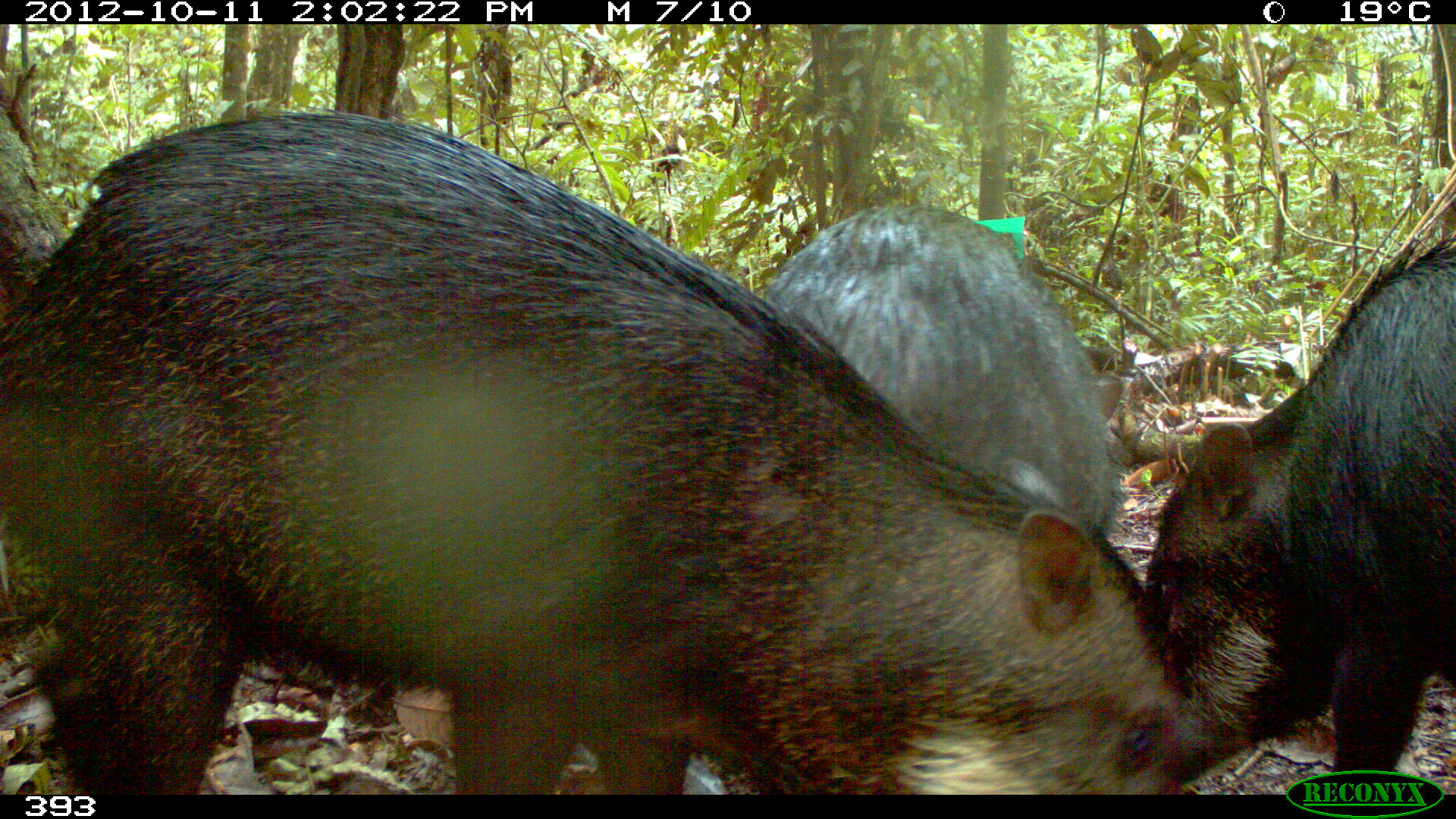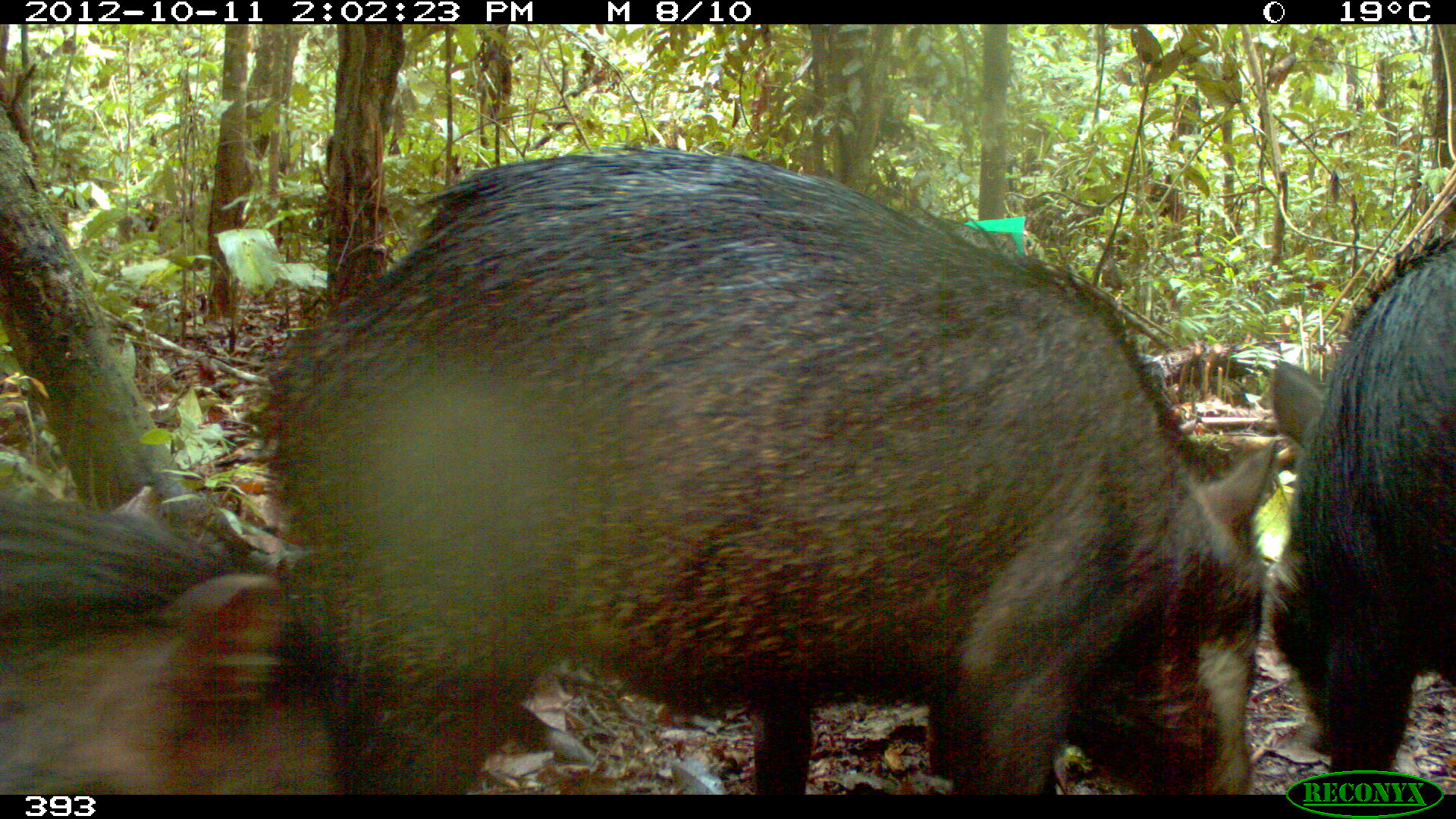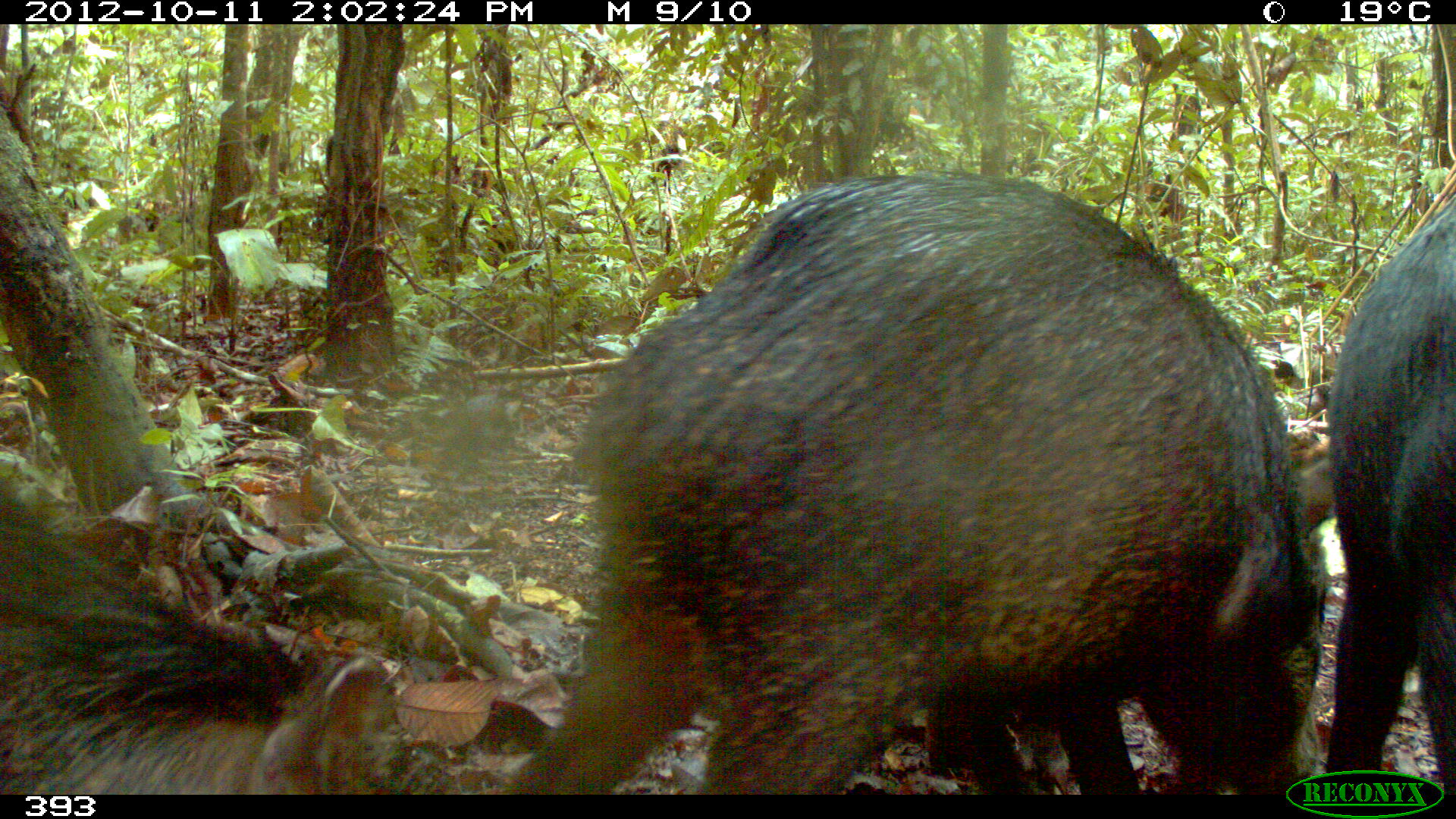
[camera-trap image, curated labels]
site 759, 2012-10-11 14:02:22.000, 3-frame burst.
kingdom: Animalia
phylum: Chordata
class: Mammalia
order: Artiodactyla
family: Tayassuidae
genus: Tayassu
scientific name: Tayassu pecari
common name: white-lipped peccary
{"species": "Tayassu pecari (white-lipped peccary)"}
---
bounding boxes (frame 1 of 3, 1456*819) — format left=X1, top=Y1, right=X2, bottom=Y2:
tayassu pecari: left=0, top=106, right=1182, bottom=792; left=1143, top=235, right=1456, bottom=777; left=762, top=199, right=1124, bottom=531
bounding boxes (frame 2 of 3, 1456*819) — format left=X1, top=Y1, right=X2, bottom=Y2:
tayassu pecari: left=260, top=139, right=1279, bottom=794; left=0, top=483, right=338, bottom=793; left=1269, top=243, right=1456, bottom=771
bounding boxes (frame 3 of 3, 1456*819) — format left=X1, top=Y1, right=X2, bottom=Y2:
tayassu pecari: left=509, top=172, right=1334, bottom=793; left=0, top=490, right=384, bottom=794; left=1327, top=197, right=1456, bottom=793